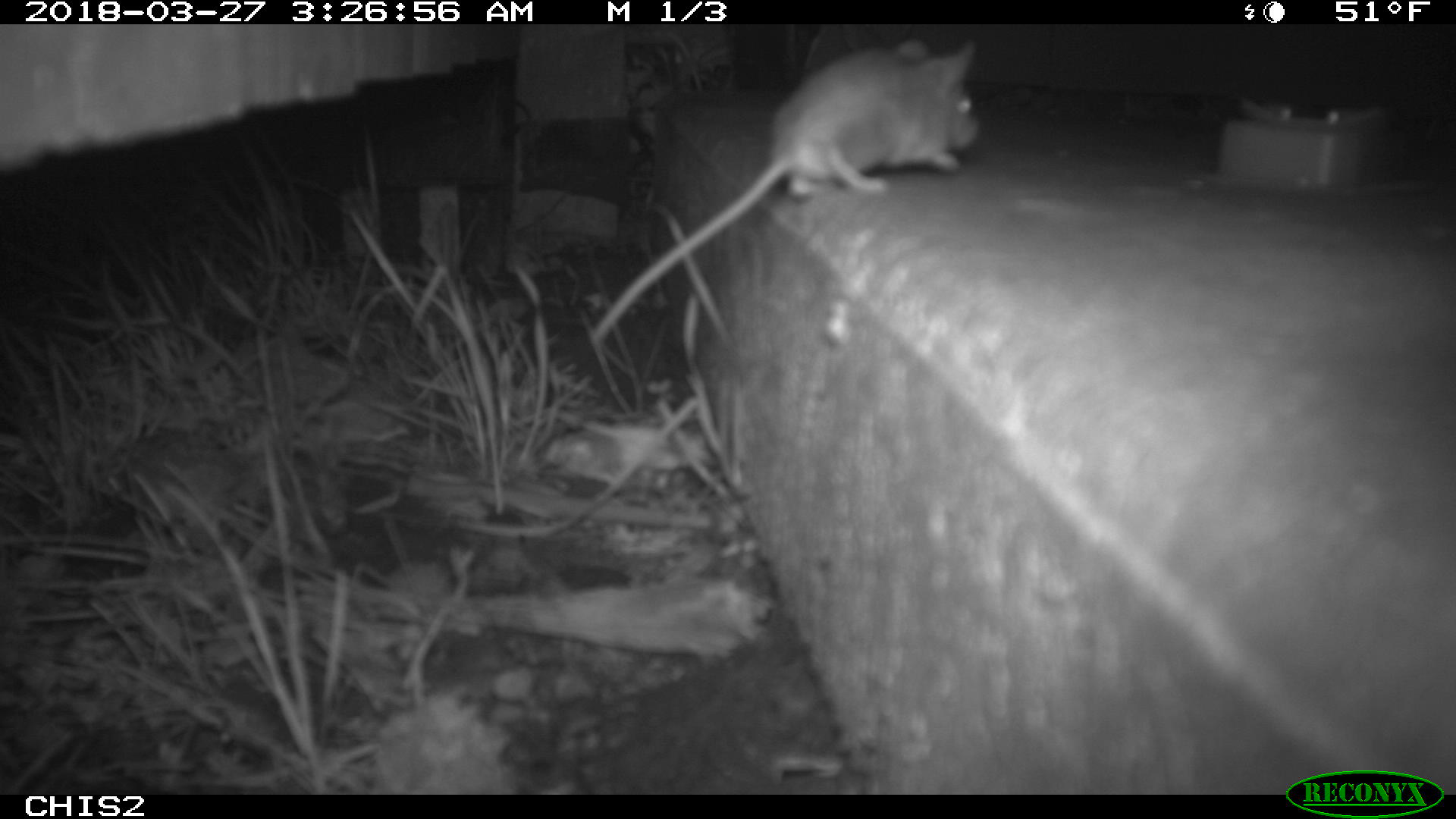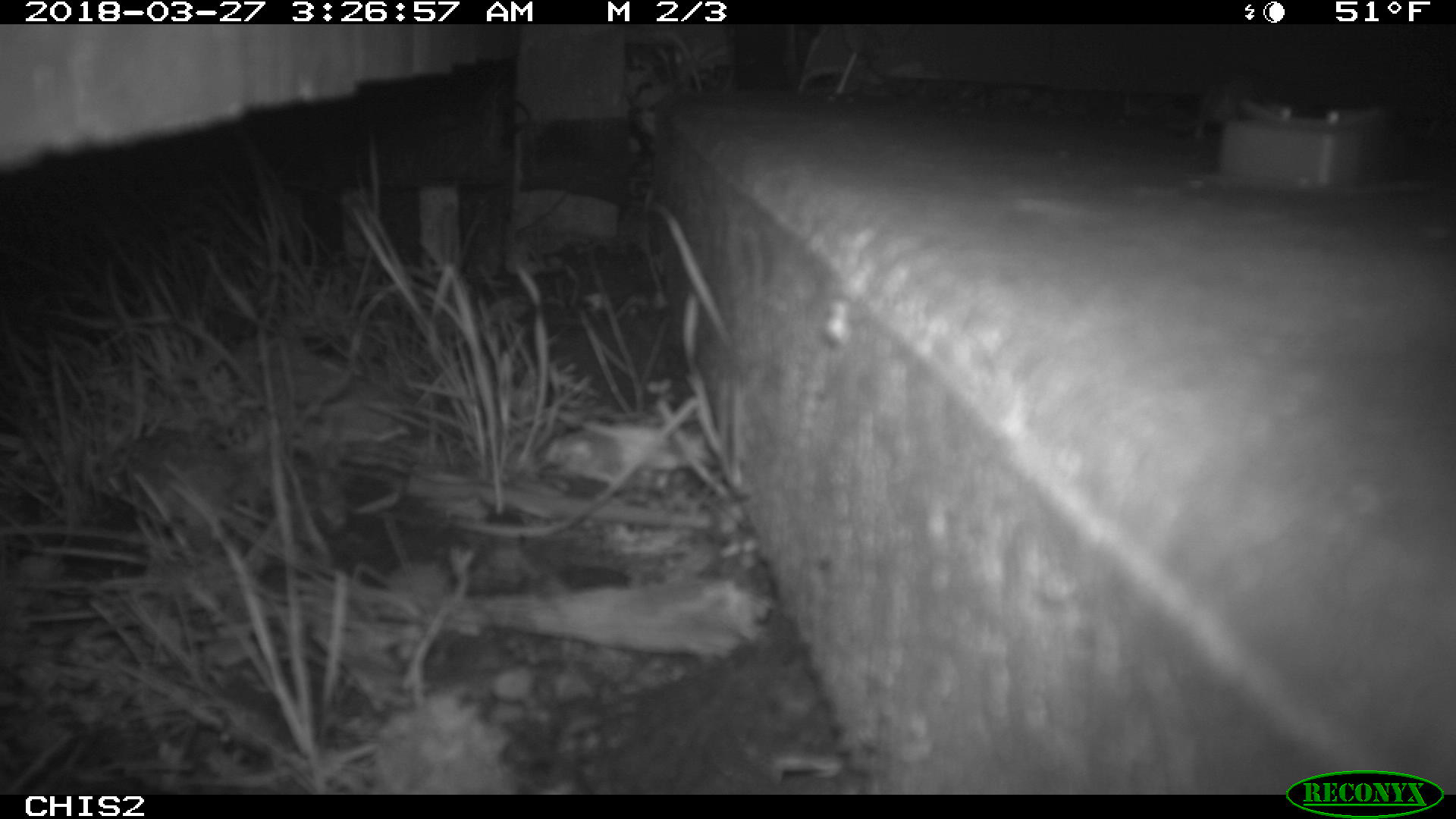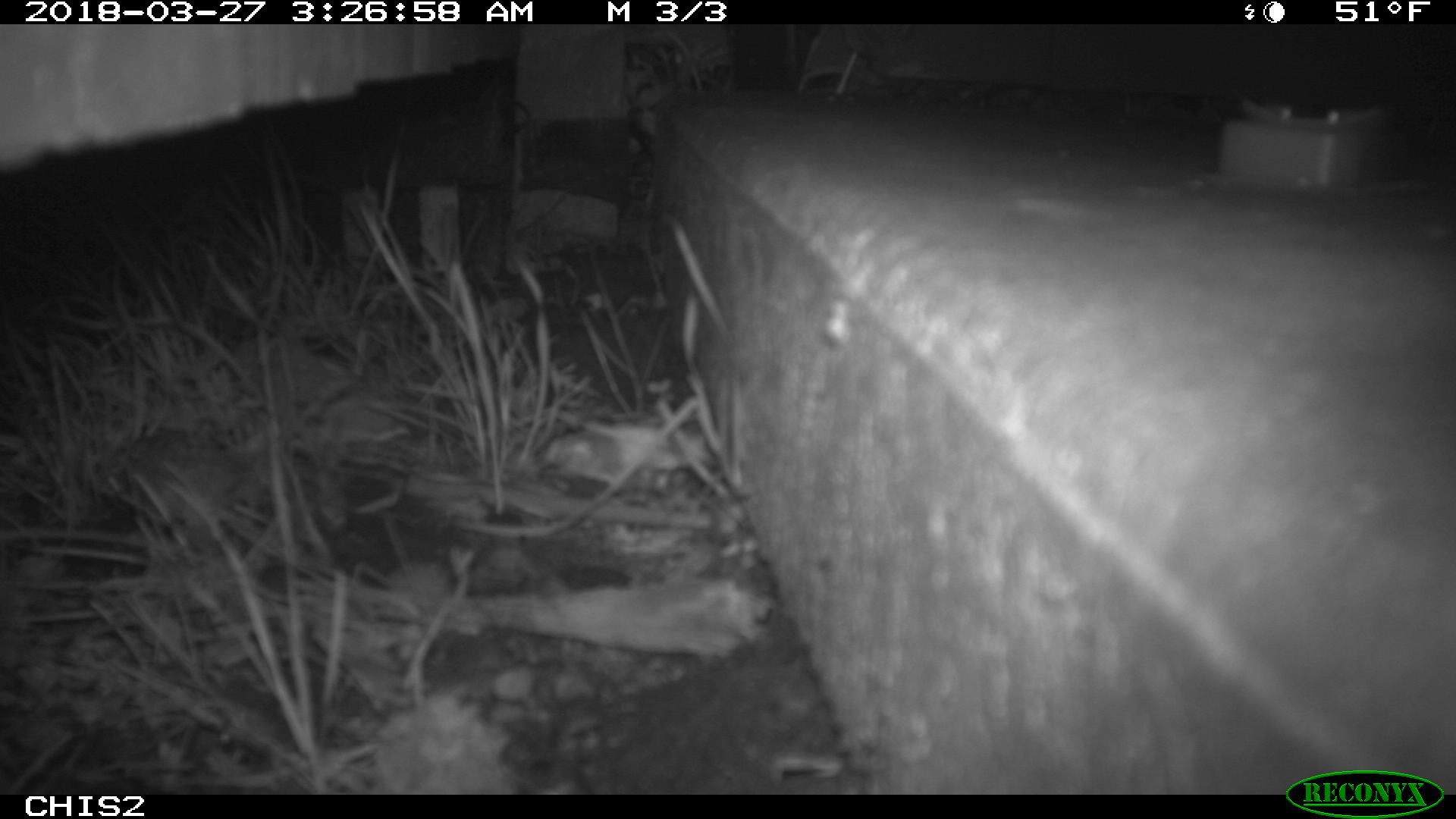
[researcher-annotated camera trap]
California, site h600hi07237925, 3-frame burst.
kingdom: Animalia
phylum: Chordata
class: Mammalia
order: Rodentia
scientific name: Rodentia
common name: rodent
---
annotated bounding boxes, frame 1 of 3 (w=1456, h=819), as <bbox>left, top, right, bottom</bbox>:
rodent: <bbox>588, 38, 979, 344</bbox>